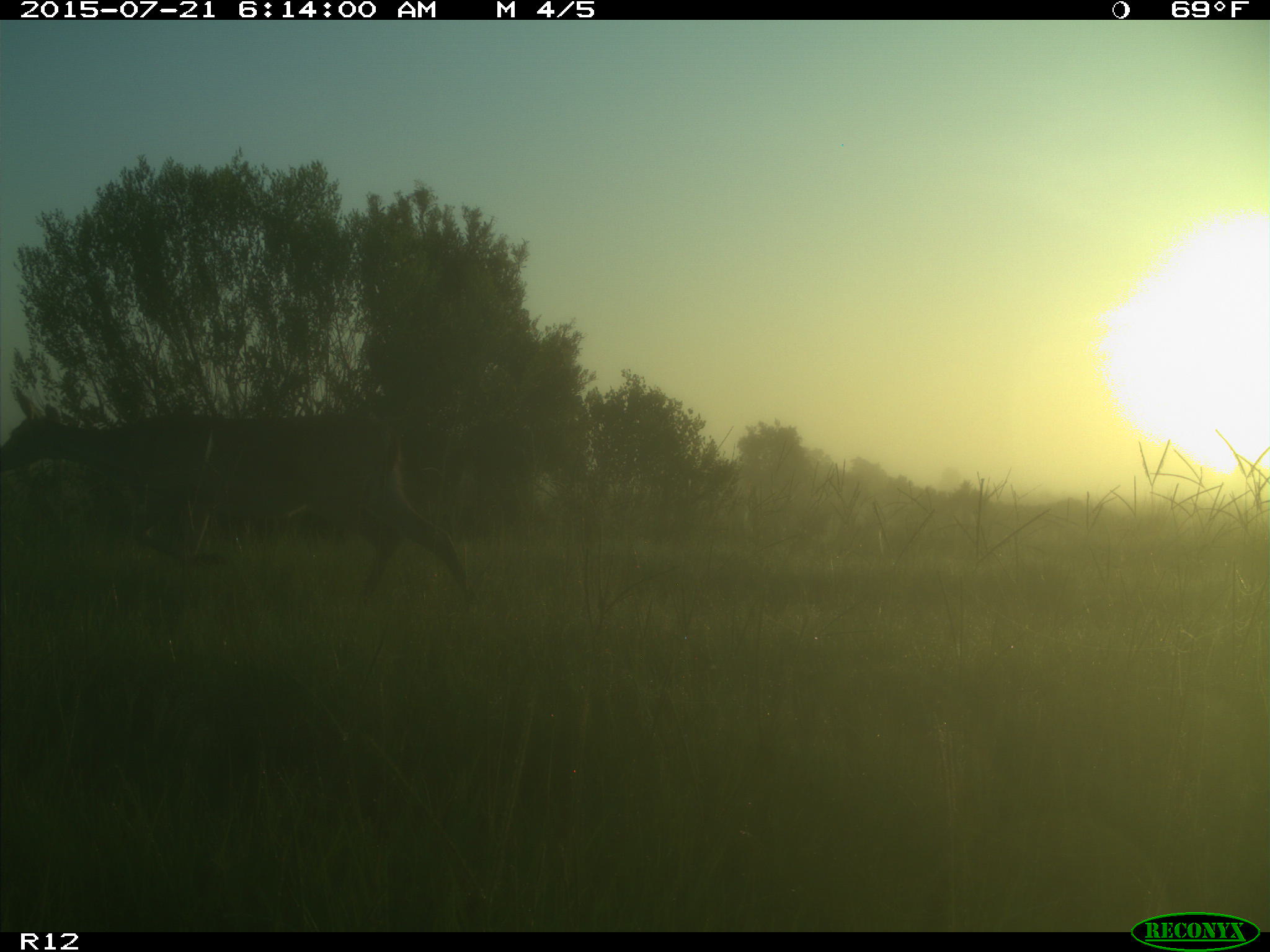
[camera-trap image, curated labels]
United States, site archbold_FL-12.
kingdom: Animalia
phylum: Chordata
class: Mammalia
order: Artiodactyla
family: Cervidae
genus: Odocoileus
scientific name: Odocoileus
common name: deer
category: unidentified deer